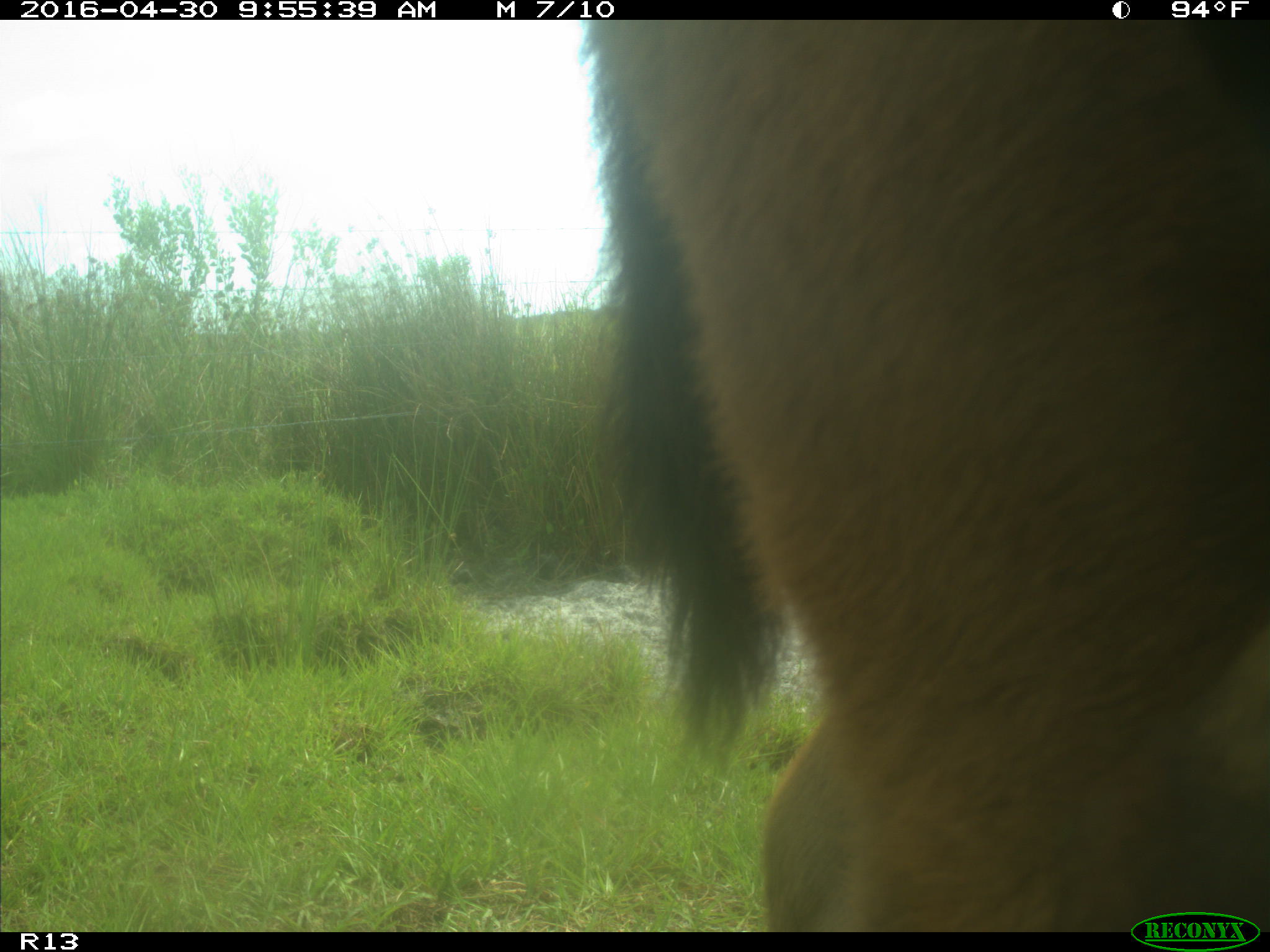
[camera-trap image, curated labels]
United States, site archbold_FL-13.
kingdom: Animalia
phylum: Chordata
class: Mammalia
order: Artiodactyla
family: Bovidae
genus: Bos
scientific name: Bos taurus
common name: domestic cow